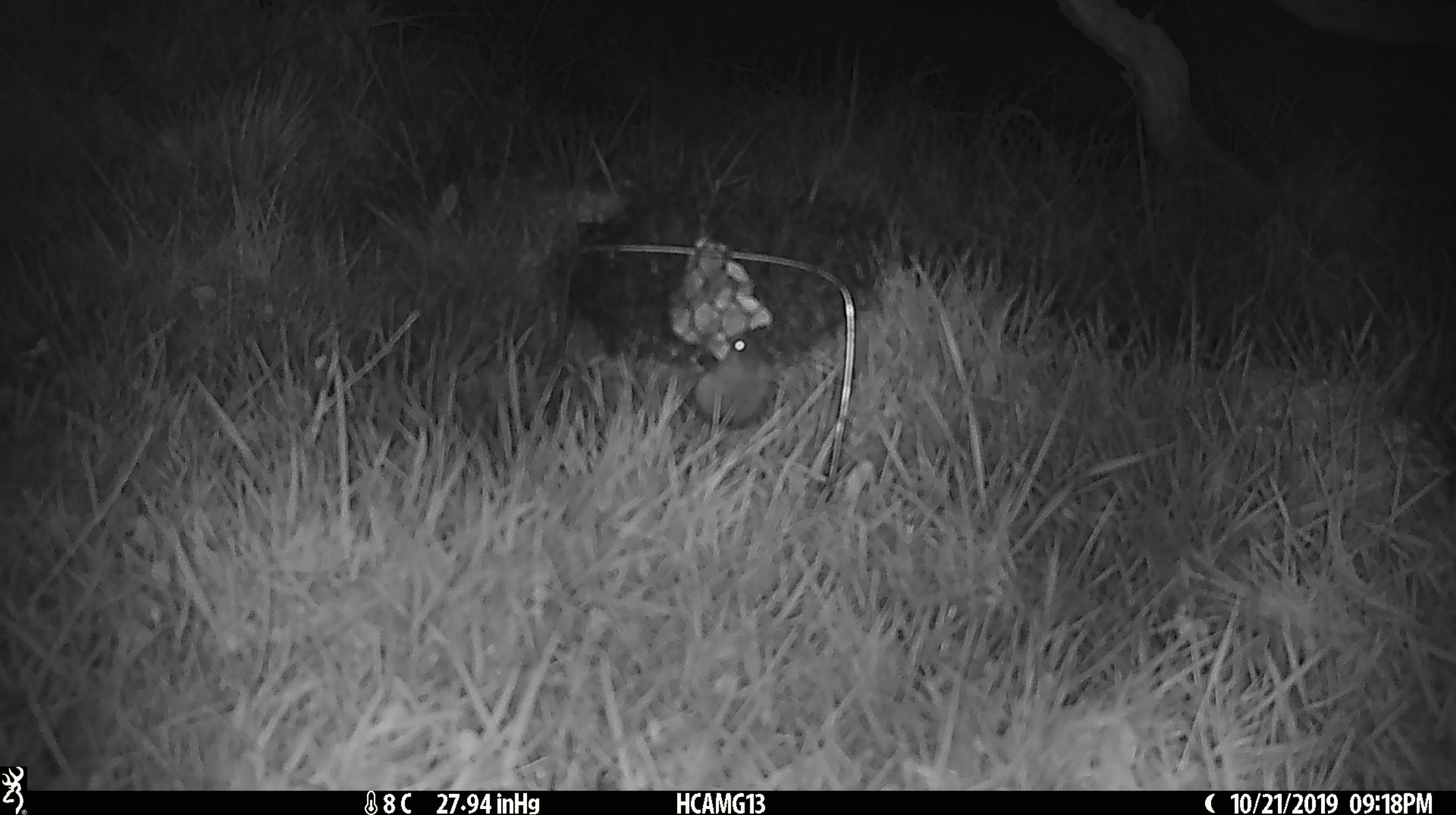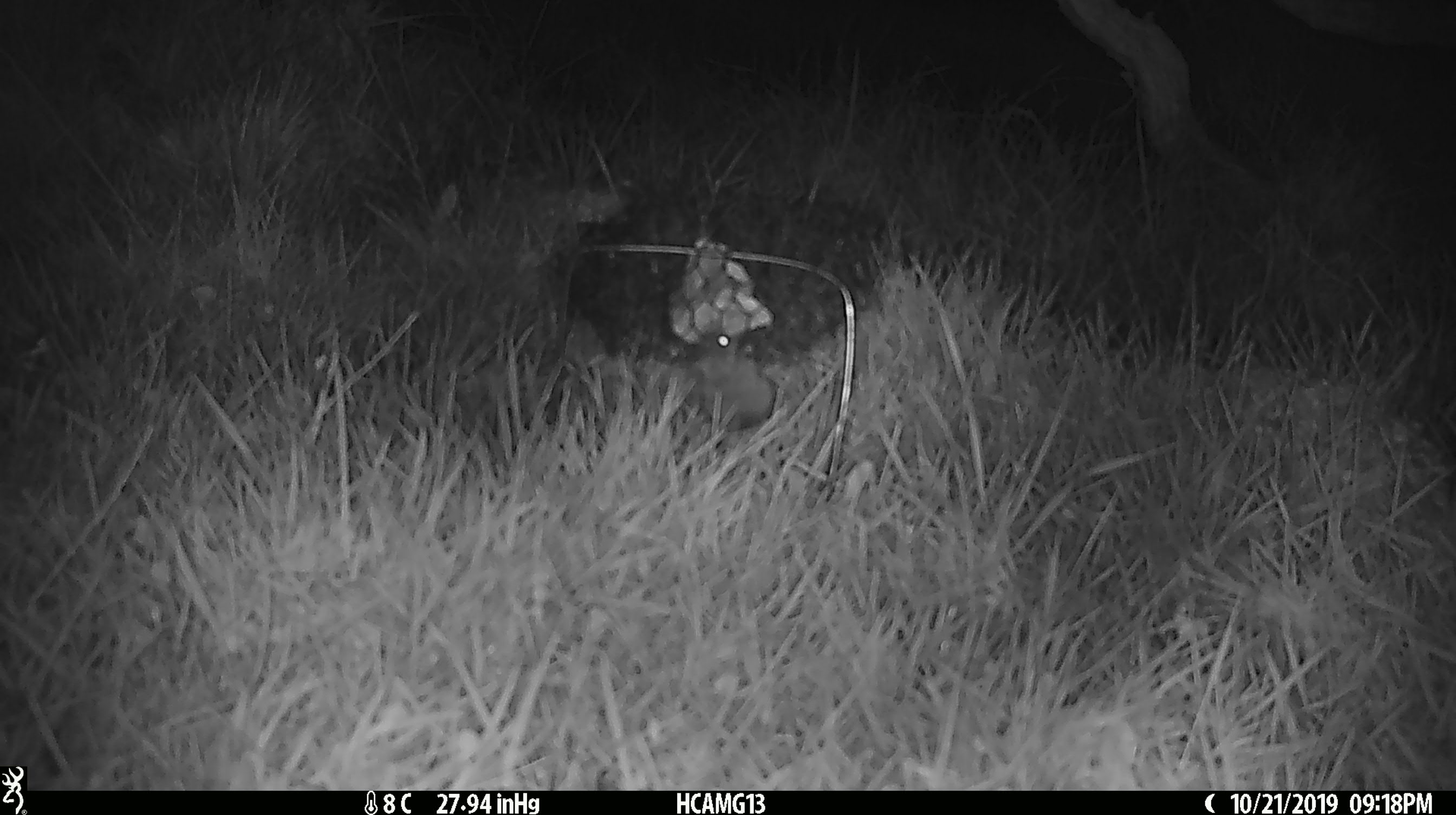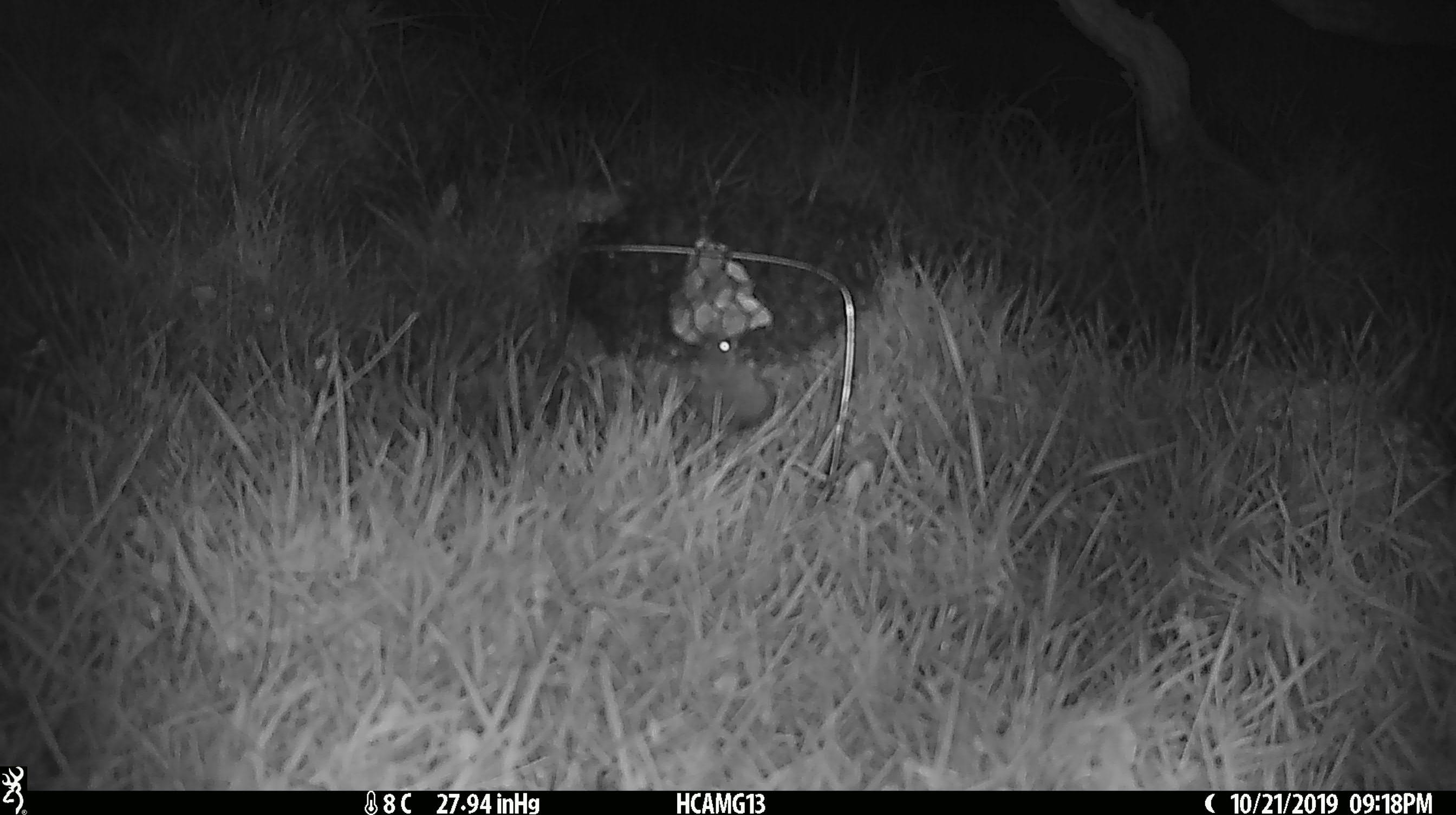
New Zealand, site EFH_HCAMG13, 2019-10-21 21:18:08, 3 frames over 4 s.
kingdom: Animalia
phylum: Chordata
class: Mammalia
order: Rodentia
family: Muridae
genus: Mus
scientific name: Mus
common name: mouse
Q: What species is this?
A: Mouse (Mus).